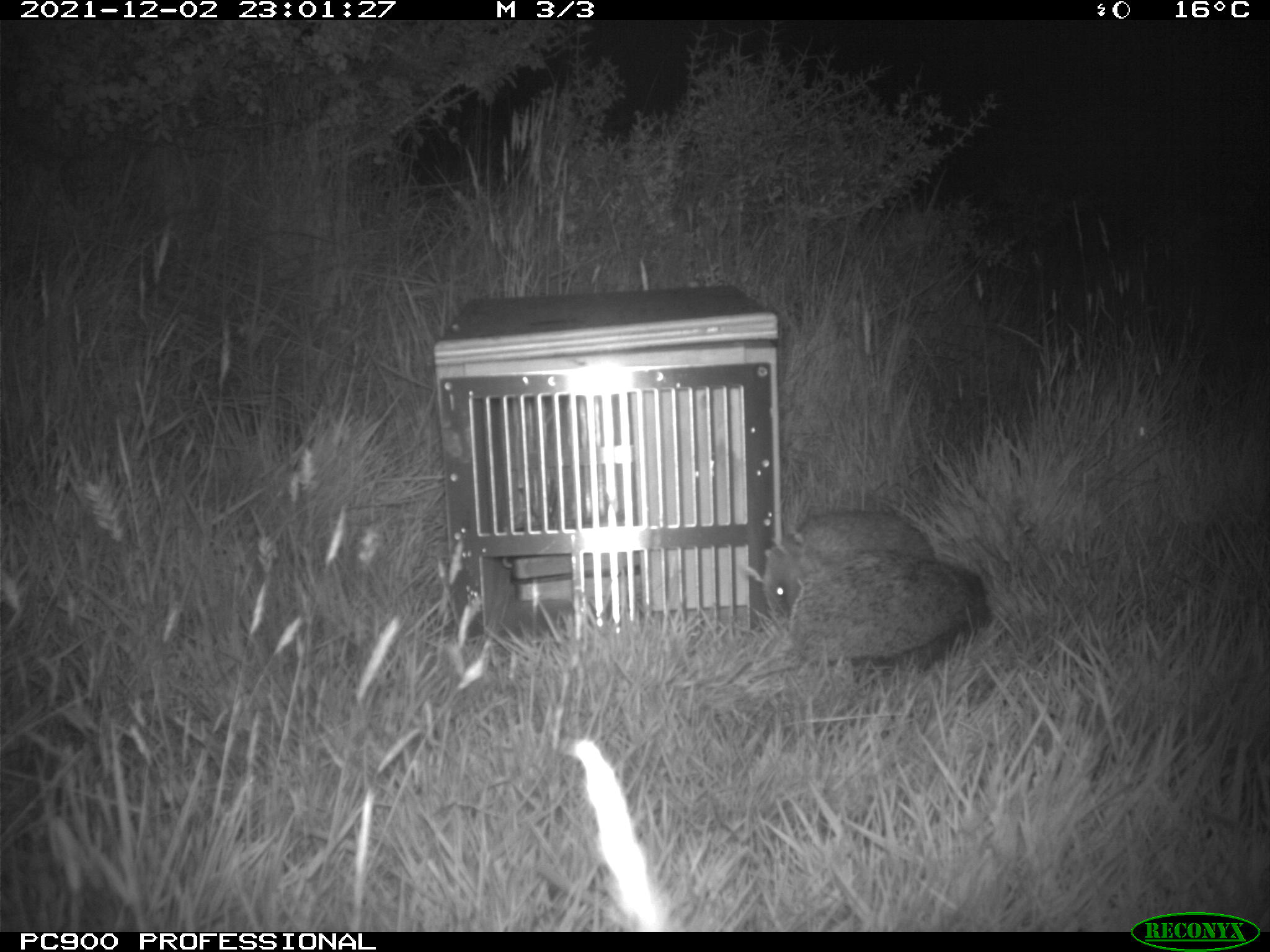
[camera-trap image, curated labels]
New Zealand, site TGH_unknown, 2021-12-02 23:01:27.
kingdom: Animalia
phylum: Chordata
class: Mammalia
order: Eulipotyphla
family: Erinaceidae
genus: Erinaceus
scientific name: Erinaceus europaeus europaeus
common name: european hedgehog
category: hedgehog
Hedgehog (european hedgehog) (Erinaceus europaeus europaeus).